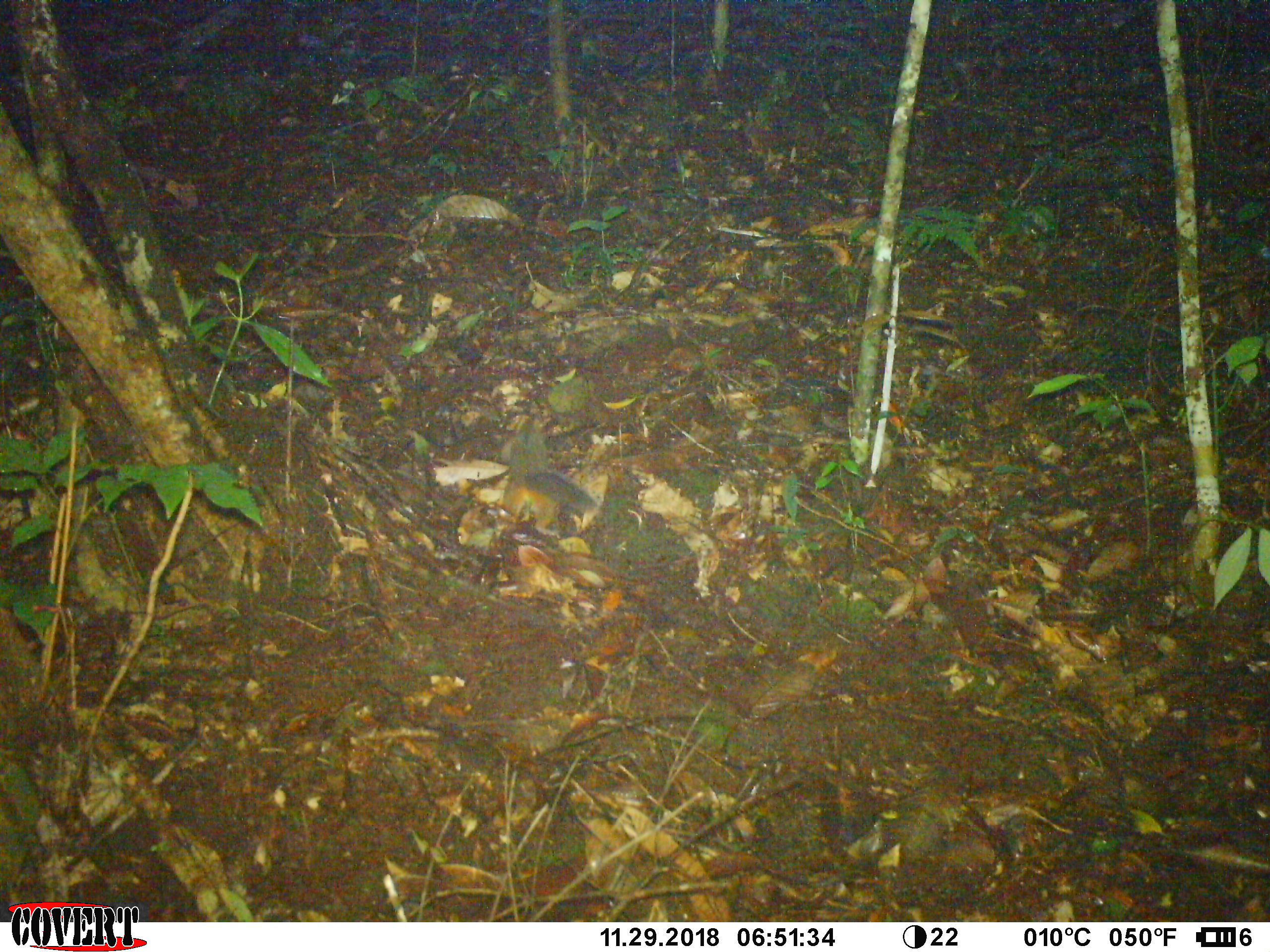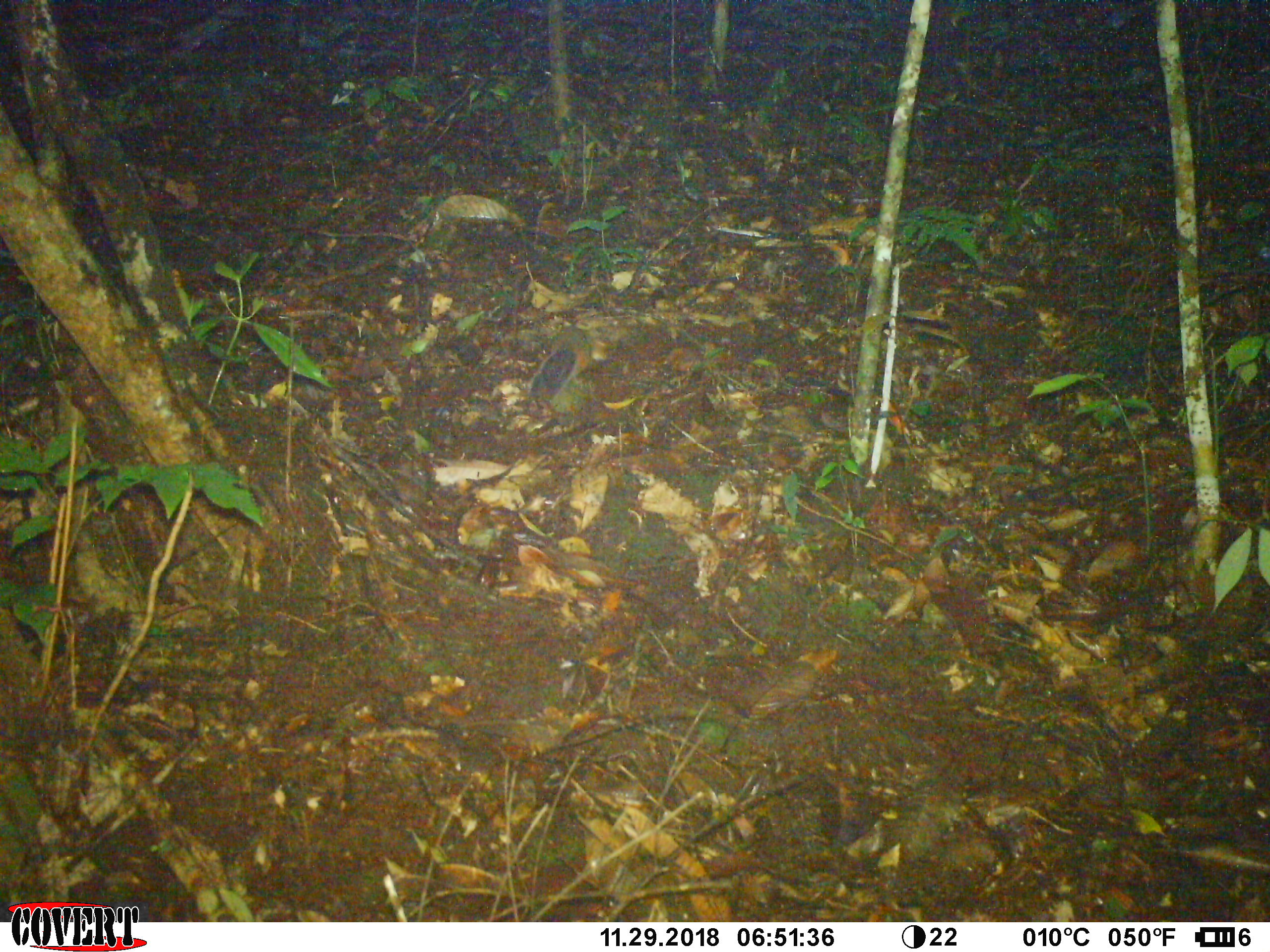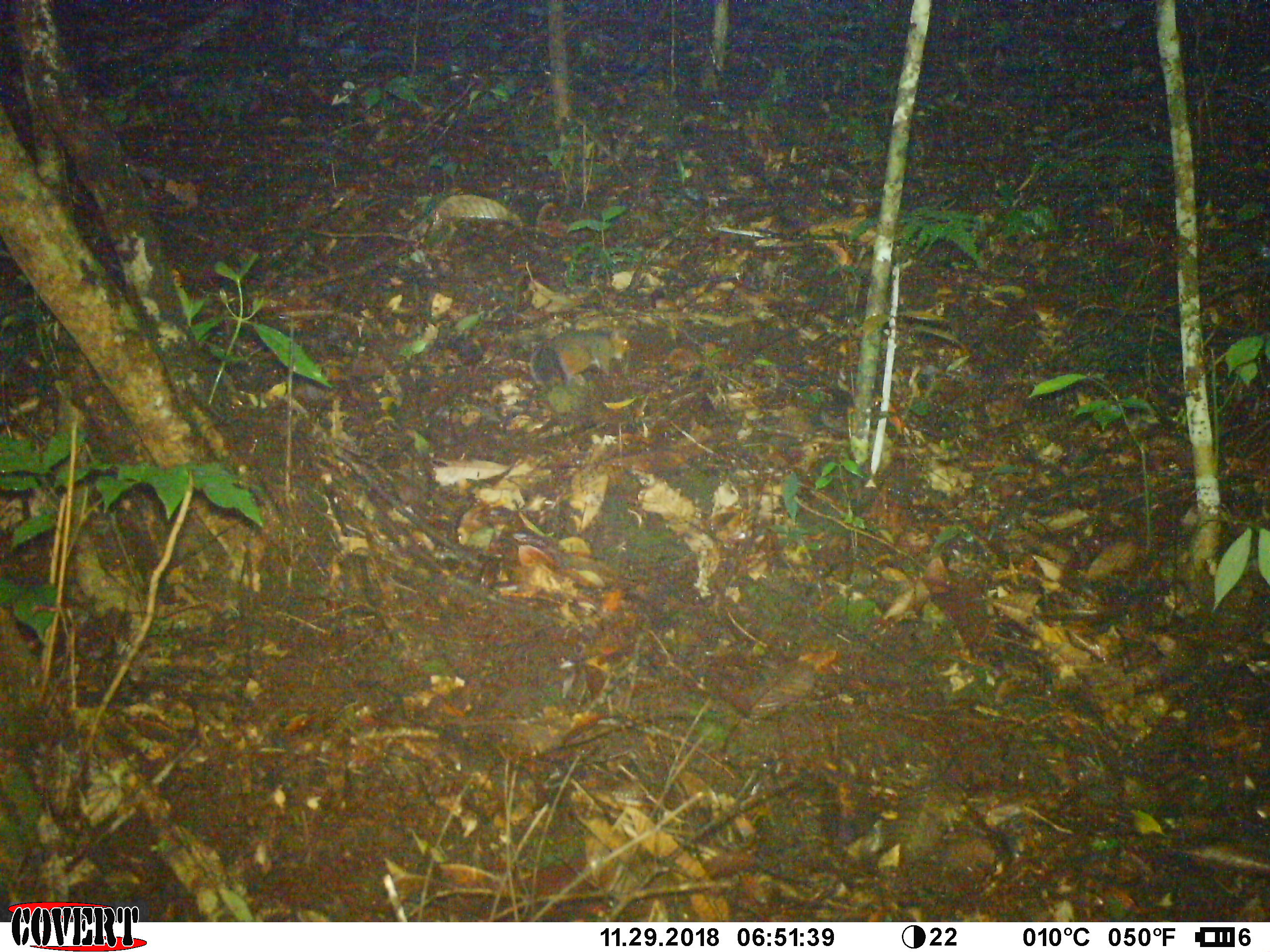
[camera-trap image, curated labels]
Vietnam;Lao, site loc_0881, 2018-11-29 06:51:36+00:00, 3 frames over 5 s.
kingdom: Animalia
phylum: Chordata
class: Mammalia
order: Rodentia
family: Sciuridae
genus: Dremomys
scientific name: Dremomys rufigenis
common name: red-cheeked squirrel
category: red cheeked squirrel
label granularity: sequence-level